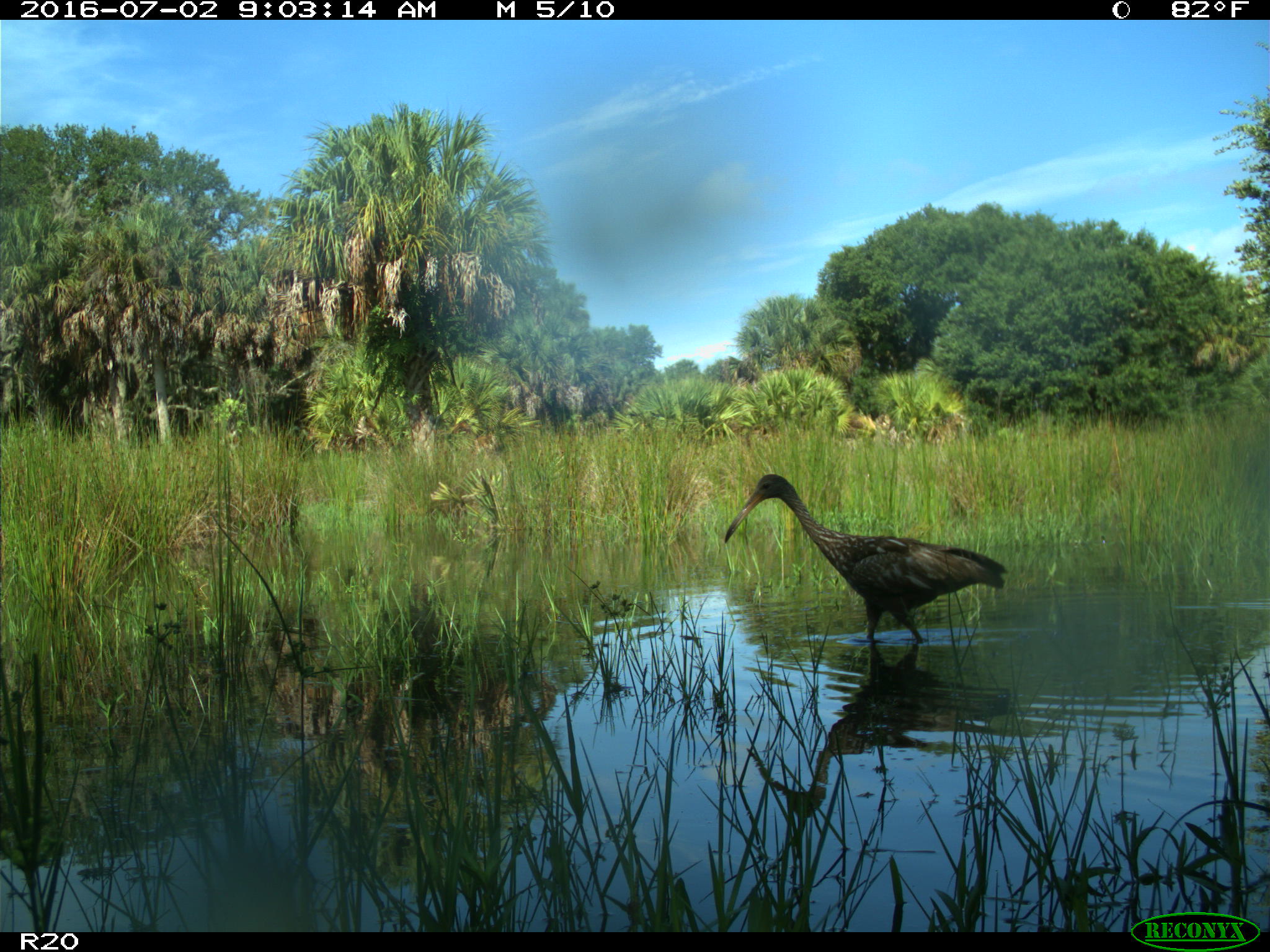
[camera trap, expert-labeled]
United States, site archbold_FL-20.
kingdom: Animalia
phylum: Chordata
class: Aves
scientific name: Aves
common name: birds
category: unidentified bird